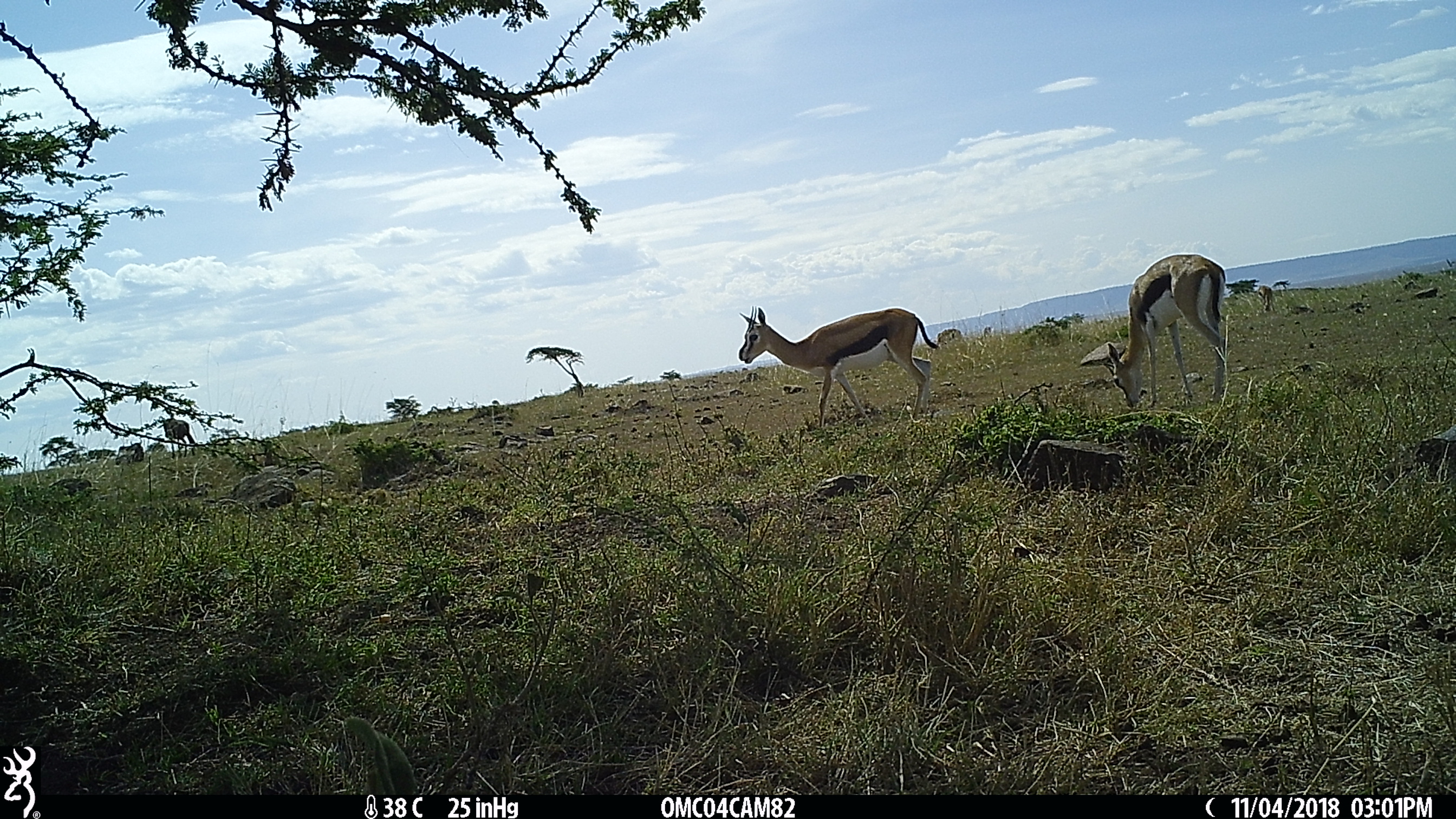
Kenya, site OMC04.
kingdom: Animalia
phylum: Chordata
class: Mammalia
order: Artiodactyla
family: Bovidae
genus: Eudorcas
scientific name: Eudorcas thomsonii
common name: thomon's gazelle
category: gazelle thomsons